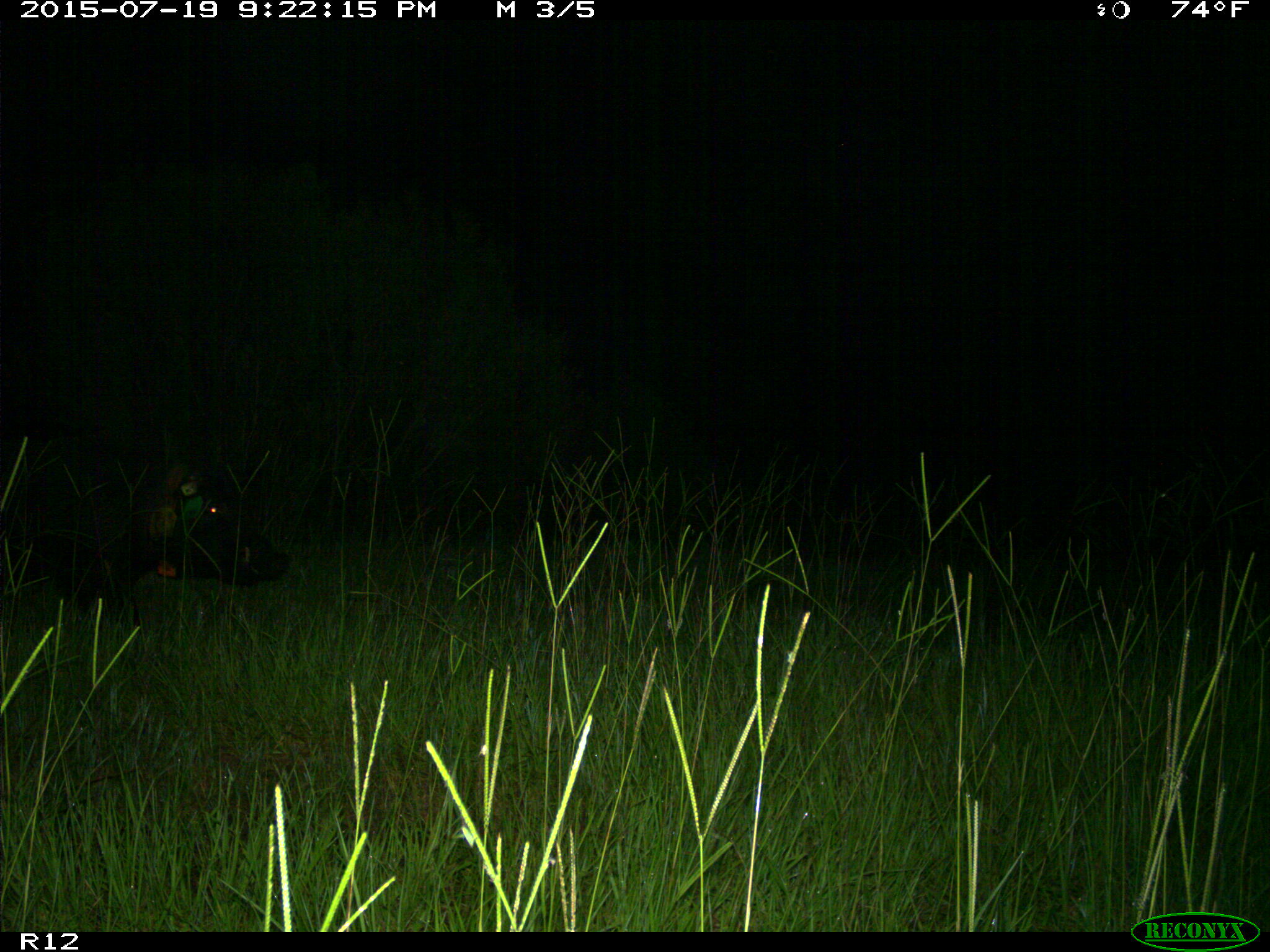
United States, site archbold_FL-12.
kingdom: Animalia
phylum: Chordata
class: Mammalia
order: Artiodactyla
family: Suidae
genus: Sus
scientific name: Sus scrofa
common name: wild boar